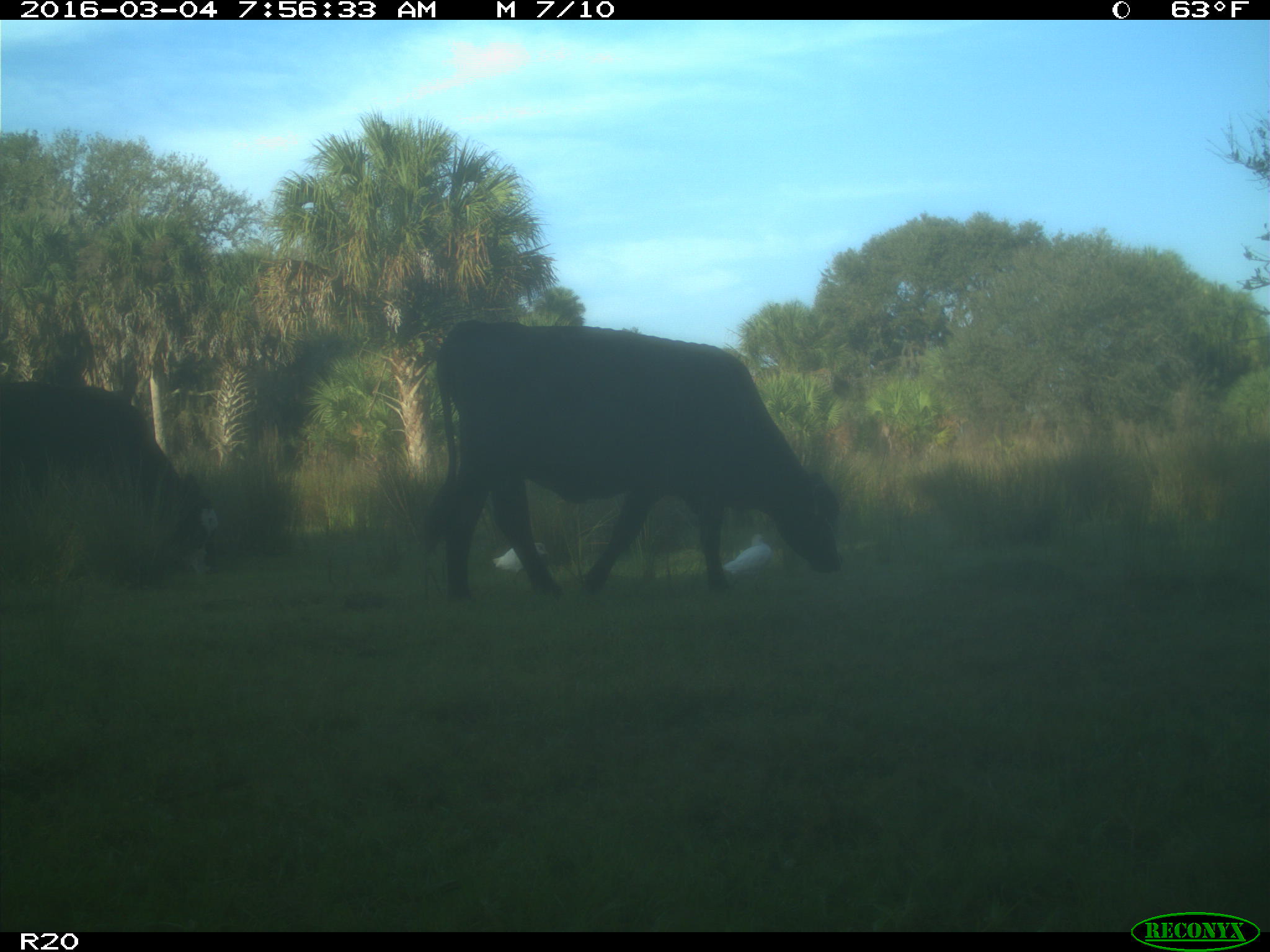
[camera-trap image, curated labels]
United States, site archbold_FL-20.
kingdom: Animalia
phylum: Chordata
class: Mammalia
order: Artiodactyla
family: Bovidae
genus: Bos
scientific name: Bos taurus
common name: domestic cow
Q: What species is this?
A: Bos taurus (domestic cow).